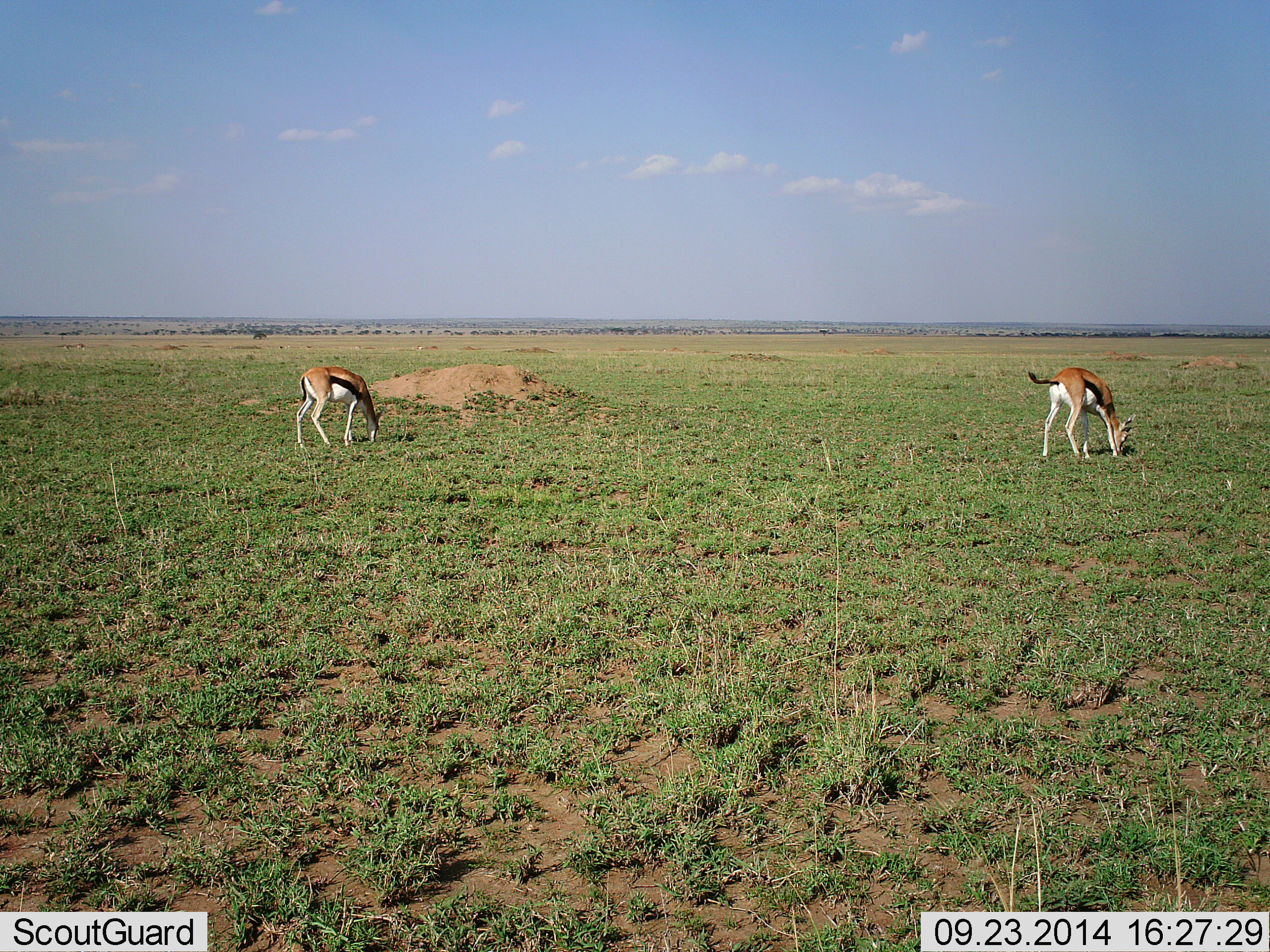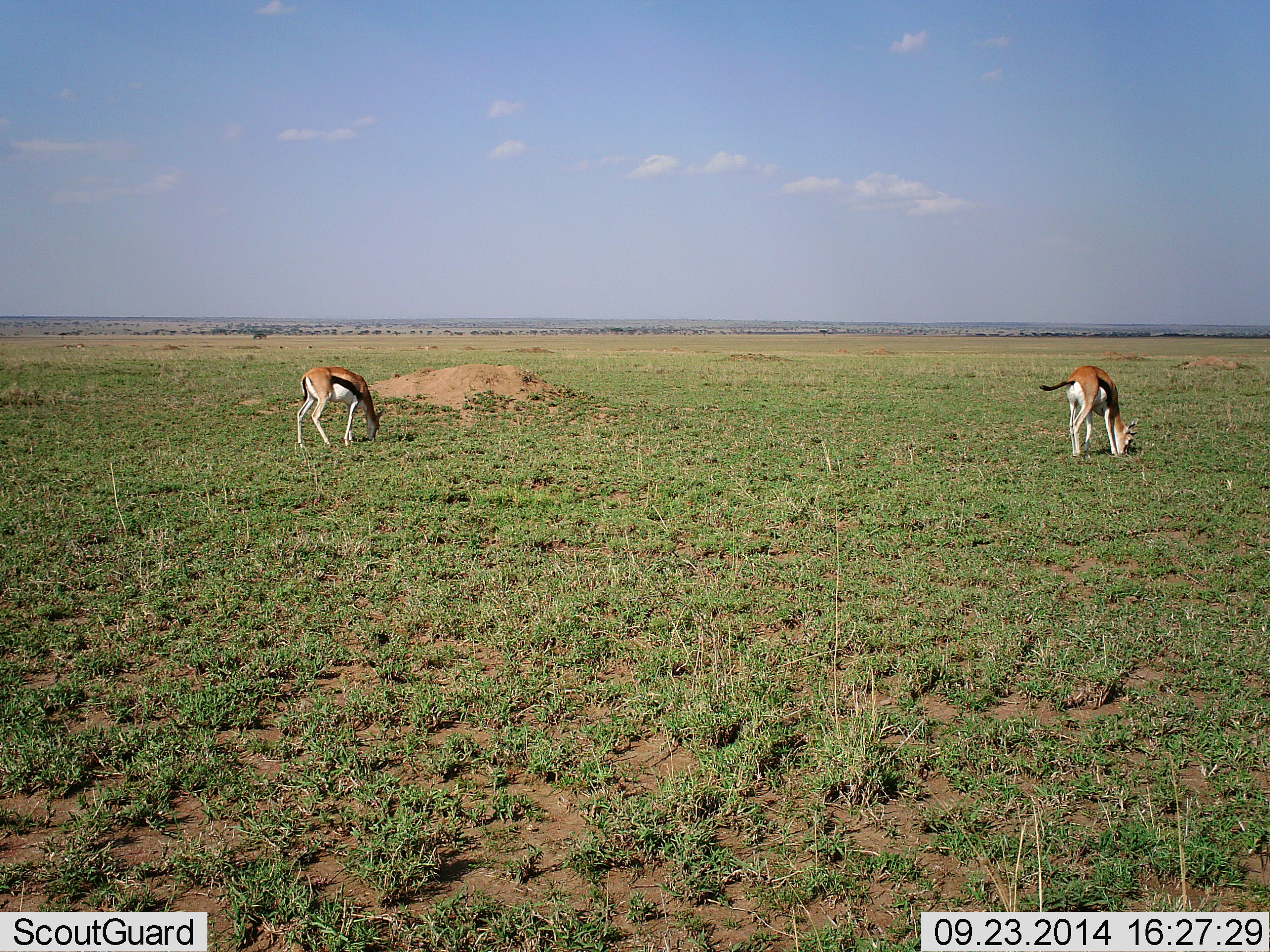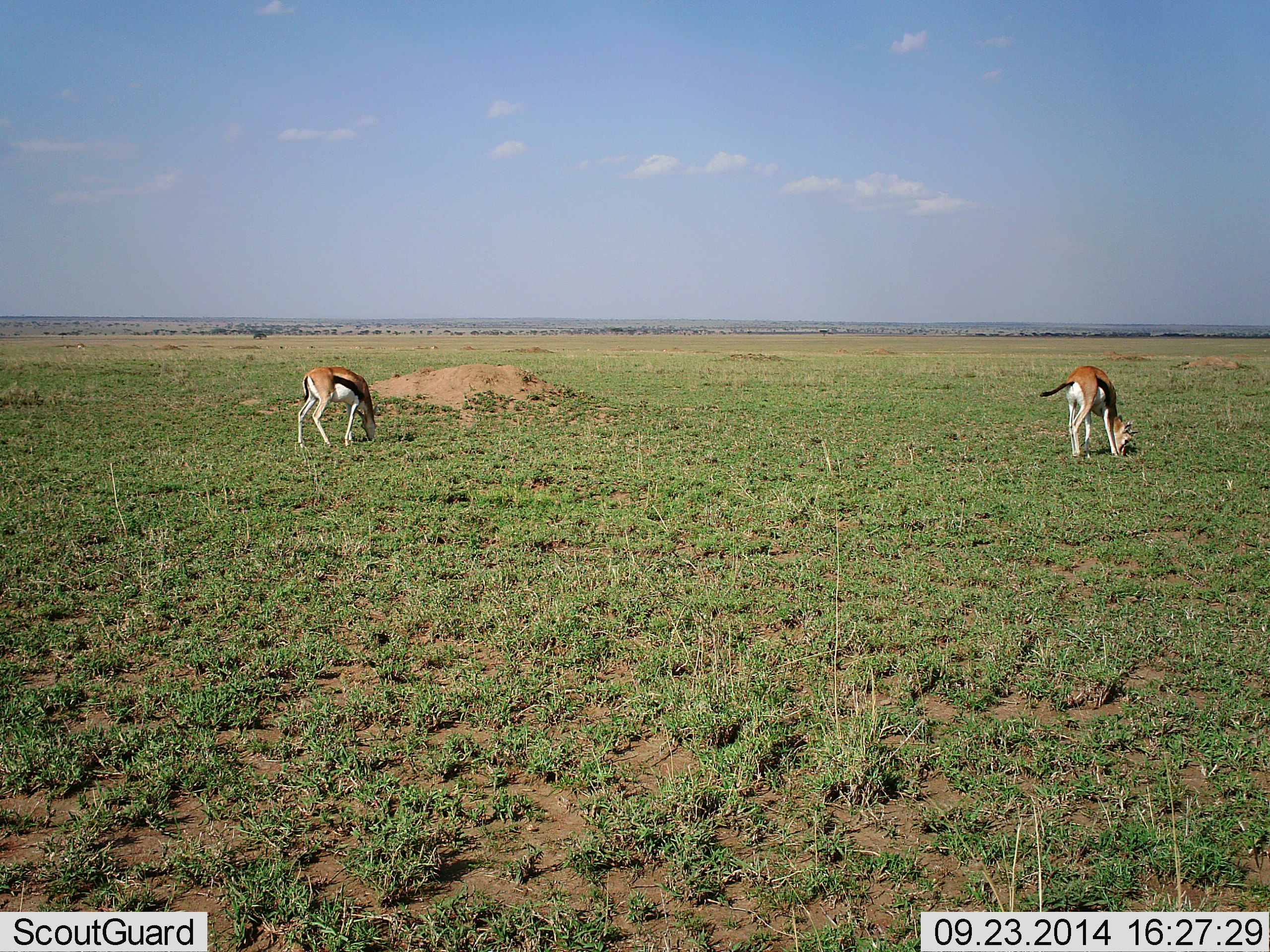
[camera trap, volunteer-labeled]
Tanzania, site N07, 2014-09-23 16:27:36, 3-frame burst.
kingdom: Animalia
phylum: Chordata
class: Mammalia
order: Artiodactyla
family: Bovidae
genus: Eudorcas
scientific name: Eudorcas thomsonii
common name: thomson's gazelle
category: gazellethomsons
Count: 2.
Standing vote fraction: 30%.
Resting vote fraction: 0%.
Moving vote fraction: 0%.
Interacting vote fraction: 0%.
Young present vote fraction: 10%.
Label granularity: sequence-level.